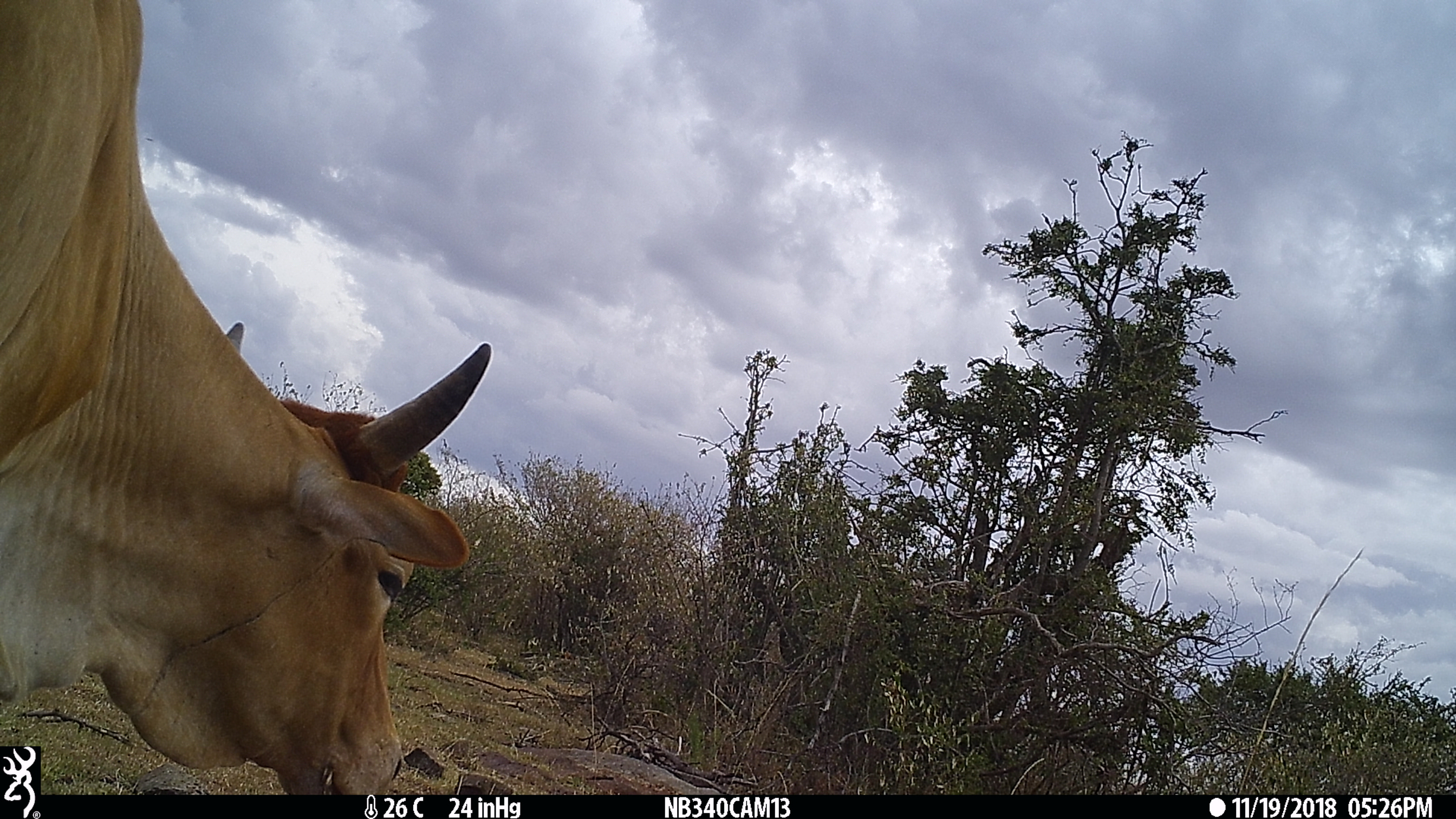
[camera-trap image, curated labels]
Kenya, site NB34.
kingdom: Animalia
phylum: Chordata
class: Mammalia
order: Artiodactyla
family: Bovidae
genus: Bos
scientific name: Bos taurus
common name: cattle